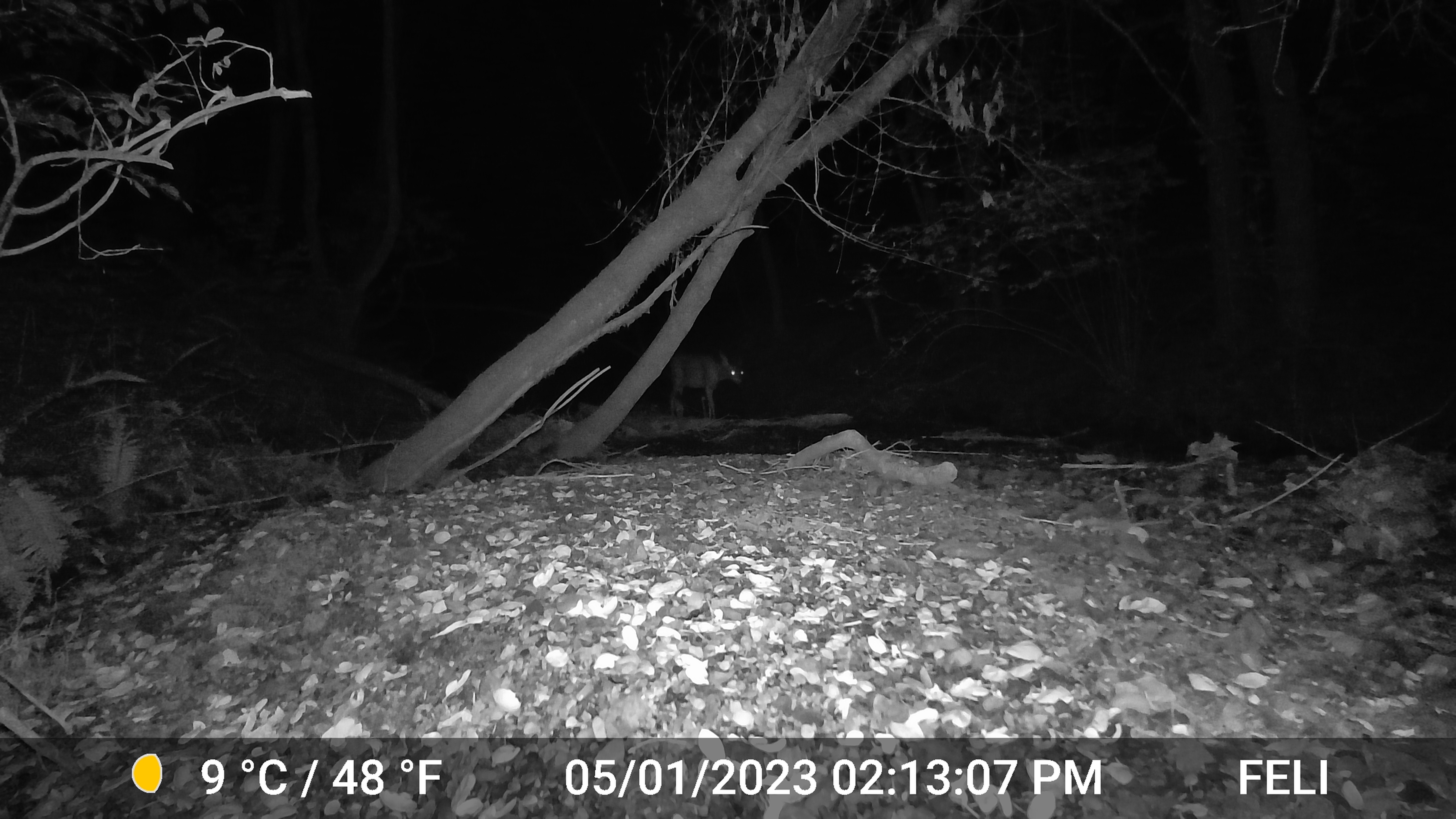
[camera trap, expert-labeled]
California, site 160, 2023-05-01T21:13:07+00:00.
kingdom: Animalia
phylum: Chordata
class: Mammalia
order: Artiodactyla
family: Cervidae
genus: Odocoileus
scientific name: Odocoileus hemionus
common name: mule deer